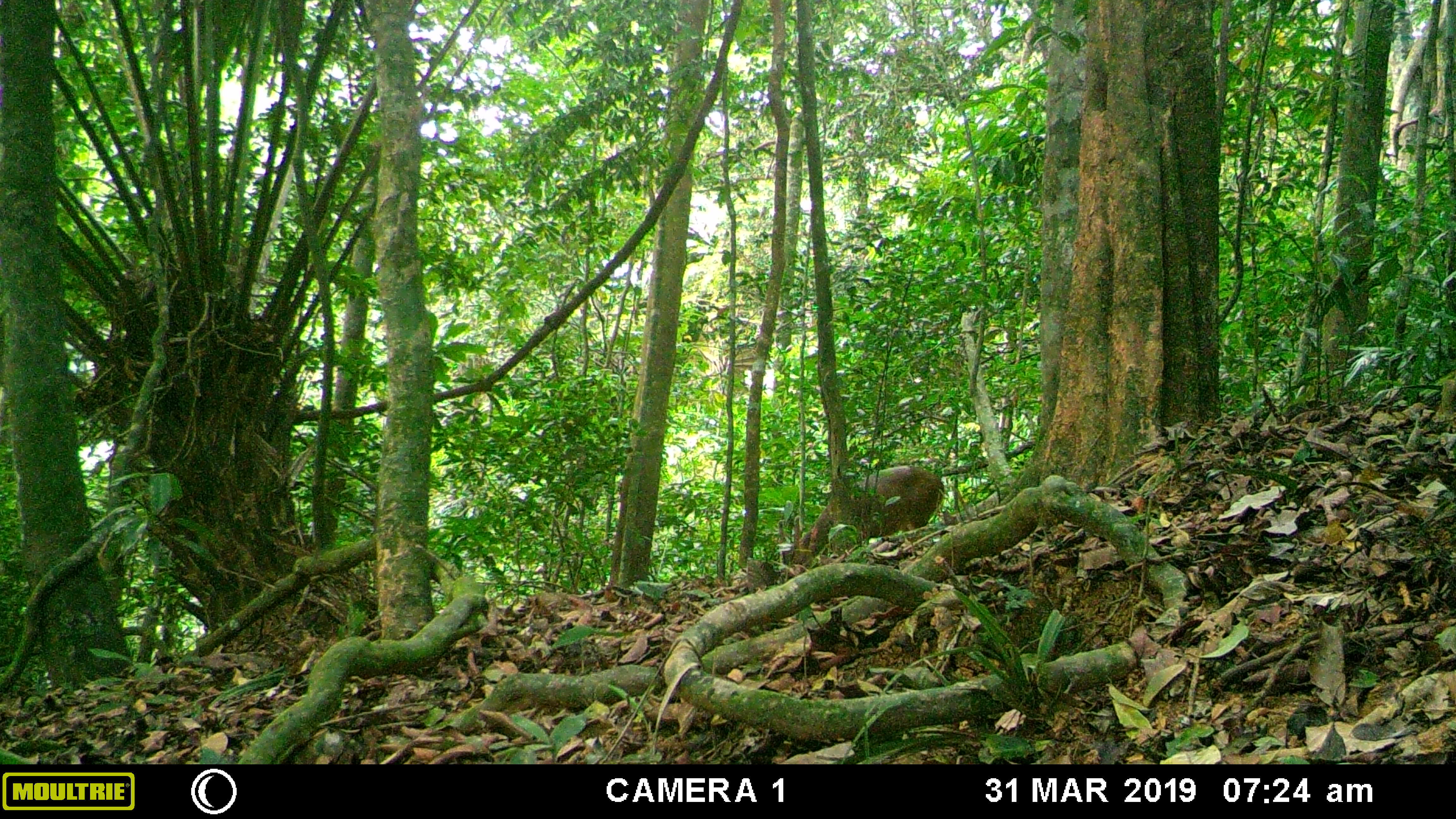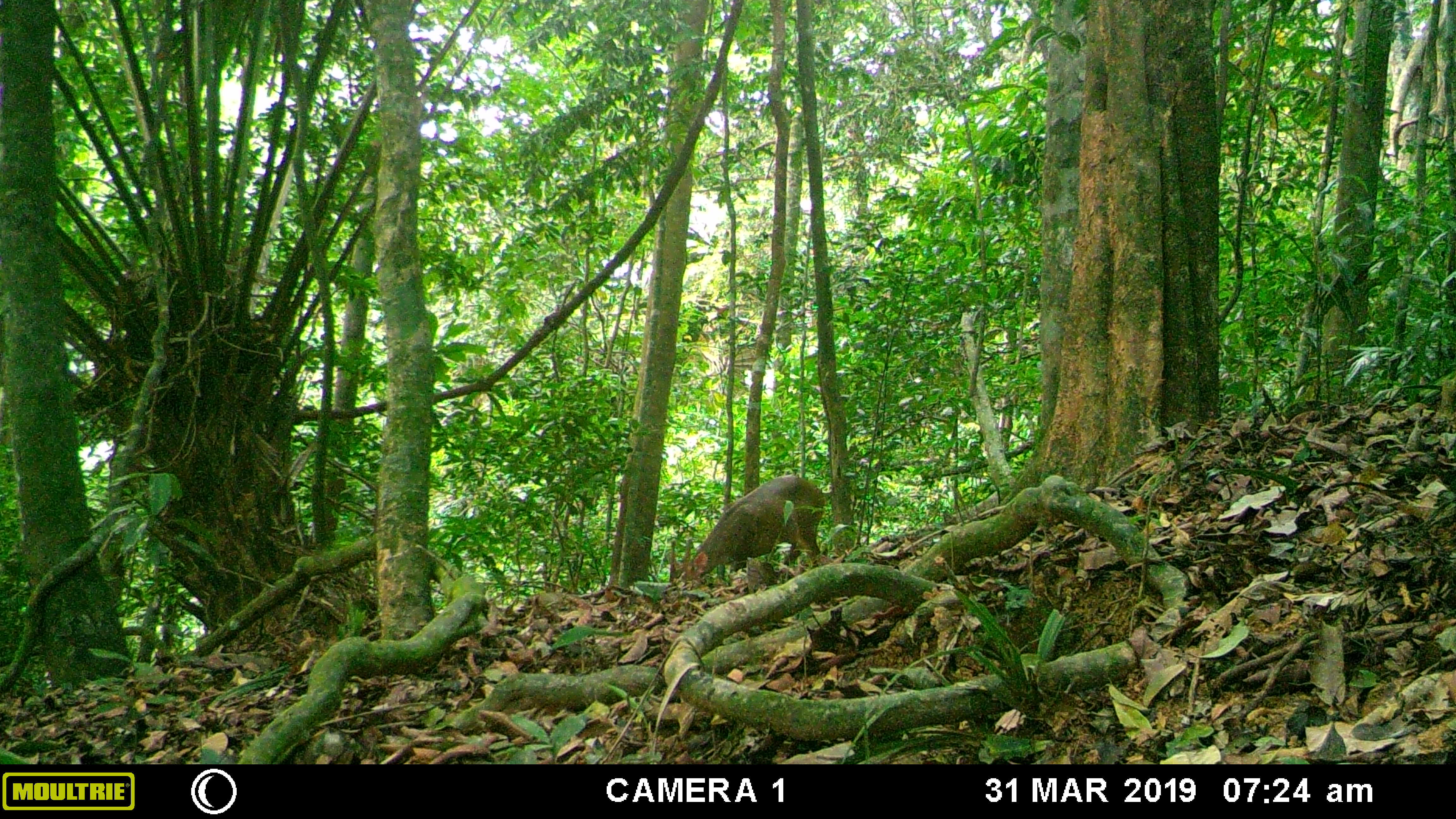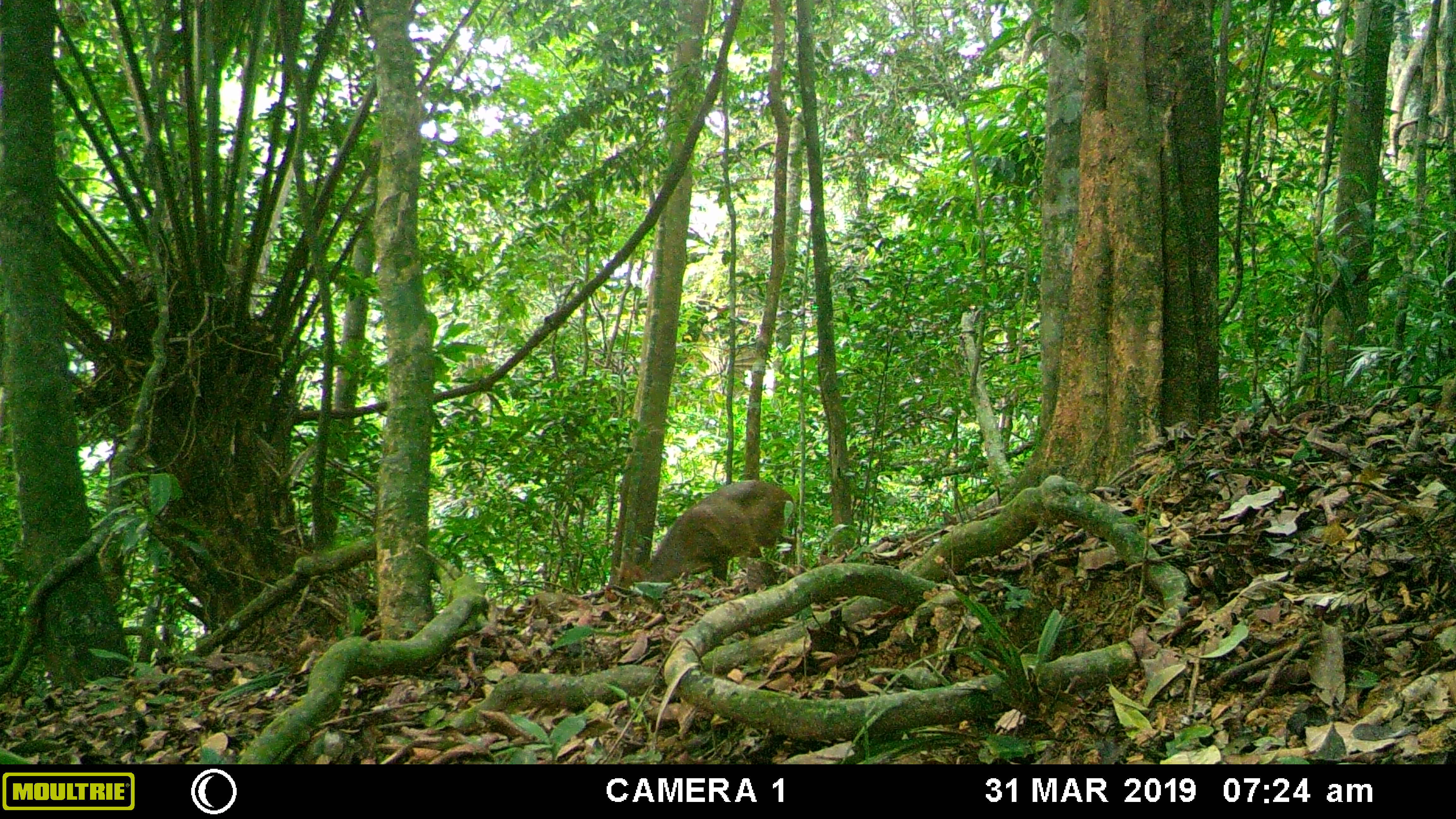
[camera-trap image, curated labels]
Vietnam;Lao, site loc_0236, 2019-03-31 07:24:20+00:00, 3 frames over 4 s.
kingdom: Animalia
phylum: Chordata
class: Mammalia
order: Artiodactyla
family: Cervidae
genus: Muntiacus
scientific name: Muntiacus vuquangensis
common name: large-antlered muntjac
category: large antlered muntjac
Large antlered muntjac (large-antlered muntjac) (Muntiacus vuquangensis). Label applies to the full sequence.